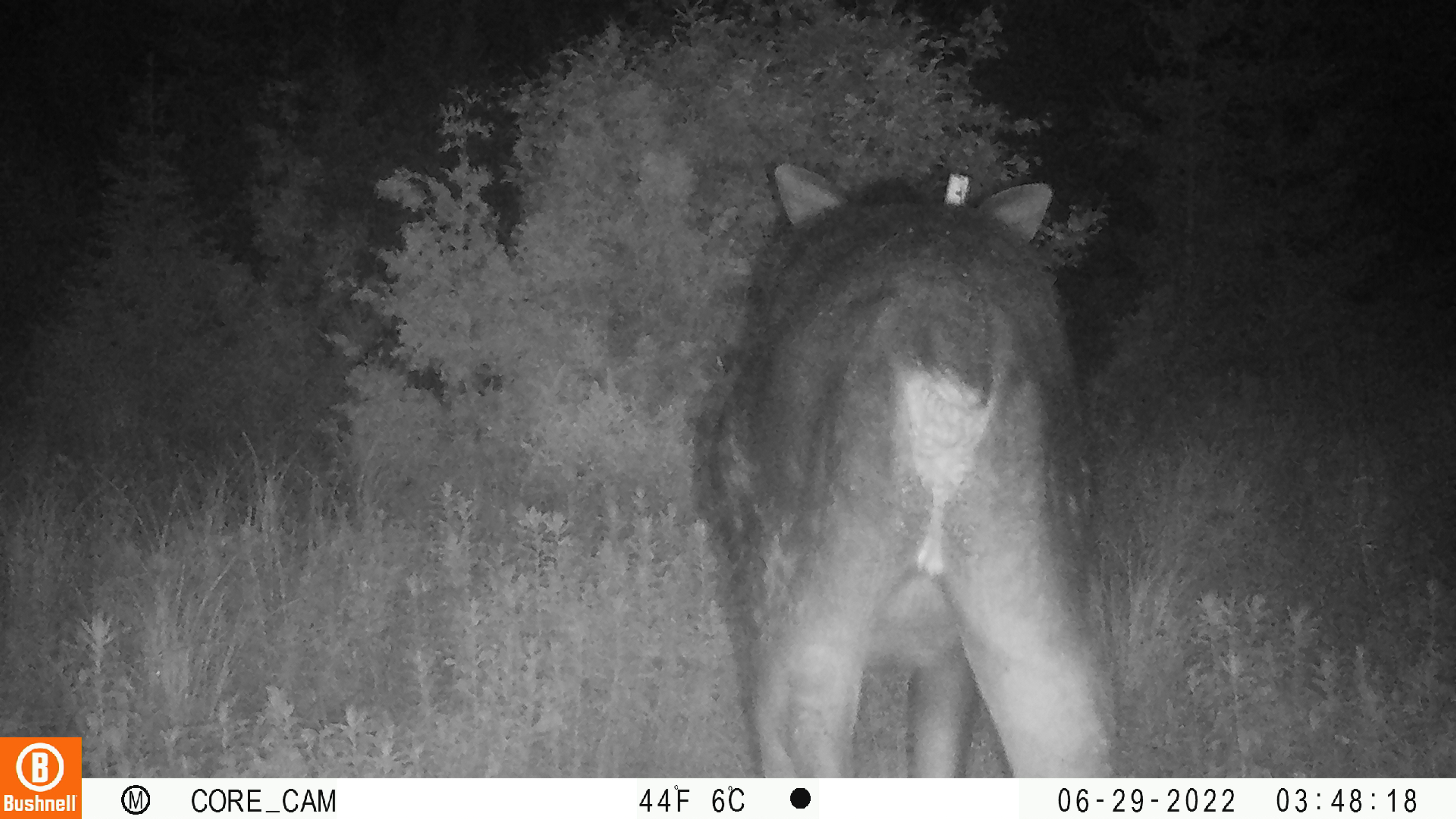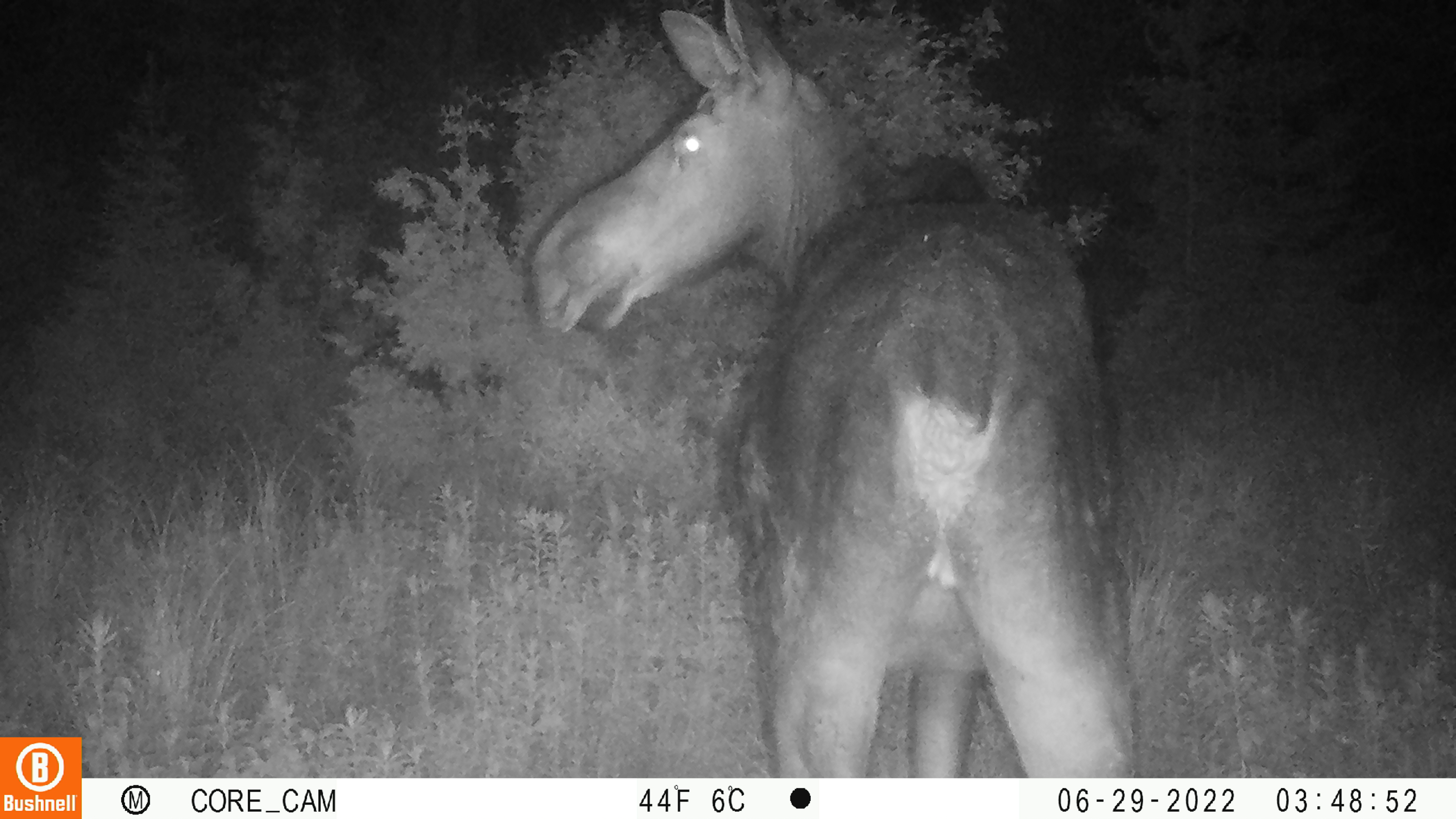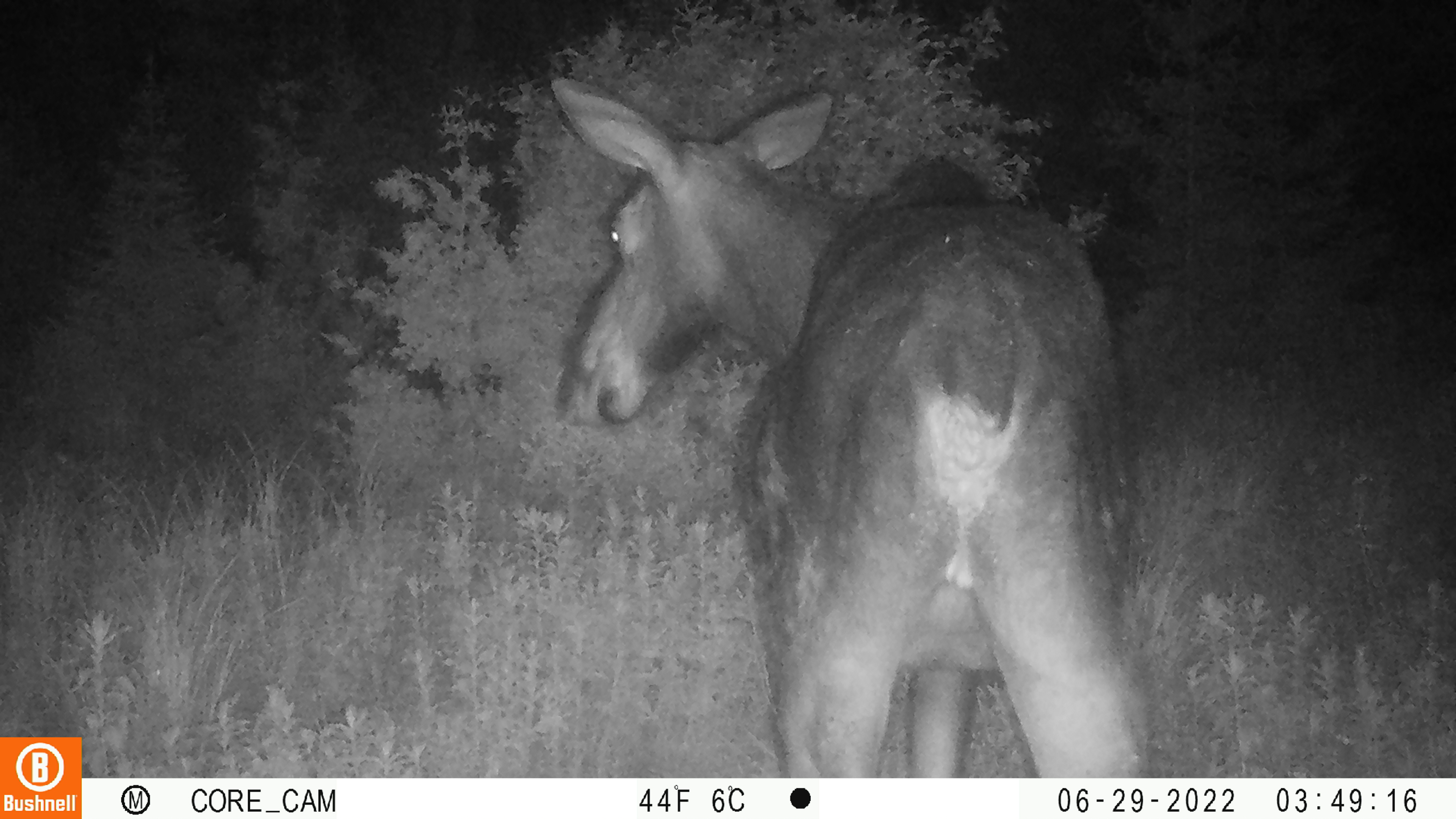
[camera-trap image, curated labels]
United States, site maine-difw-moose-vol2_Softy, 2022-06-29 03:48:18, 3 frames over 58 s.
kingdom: Animalia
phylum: Chordata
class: Mammalia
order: Artiodactyla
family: Cervidae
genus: Alces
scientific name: Alces alces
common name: moose